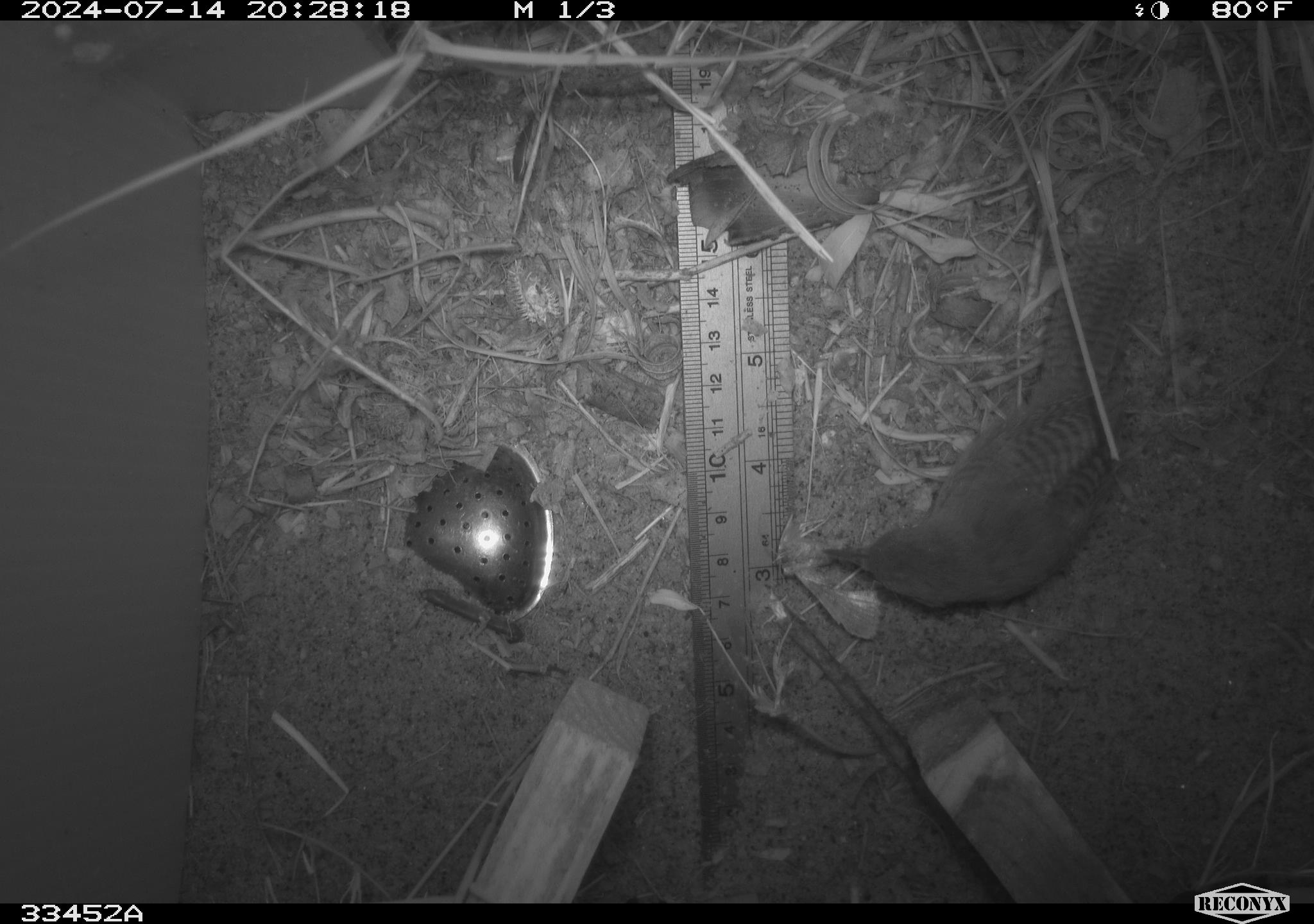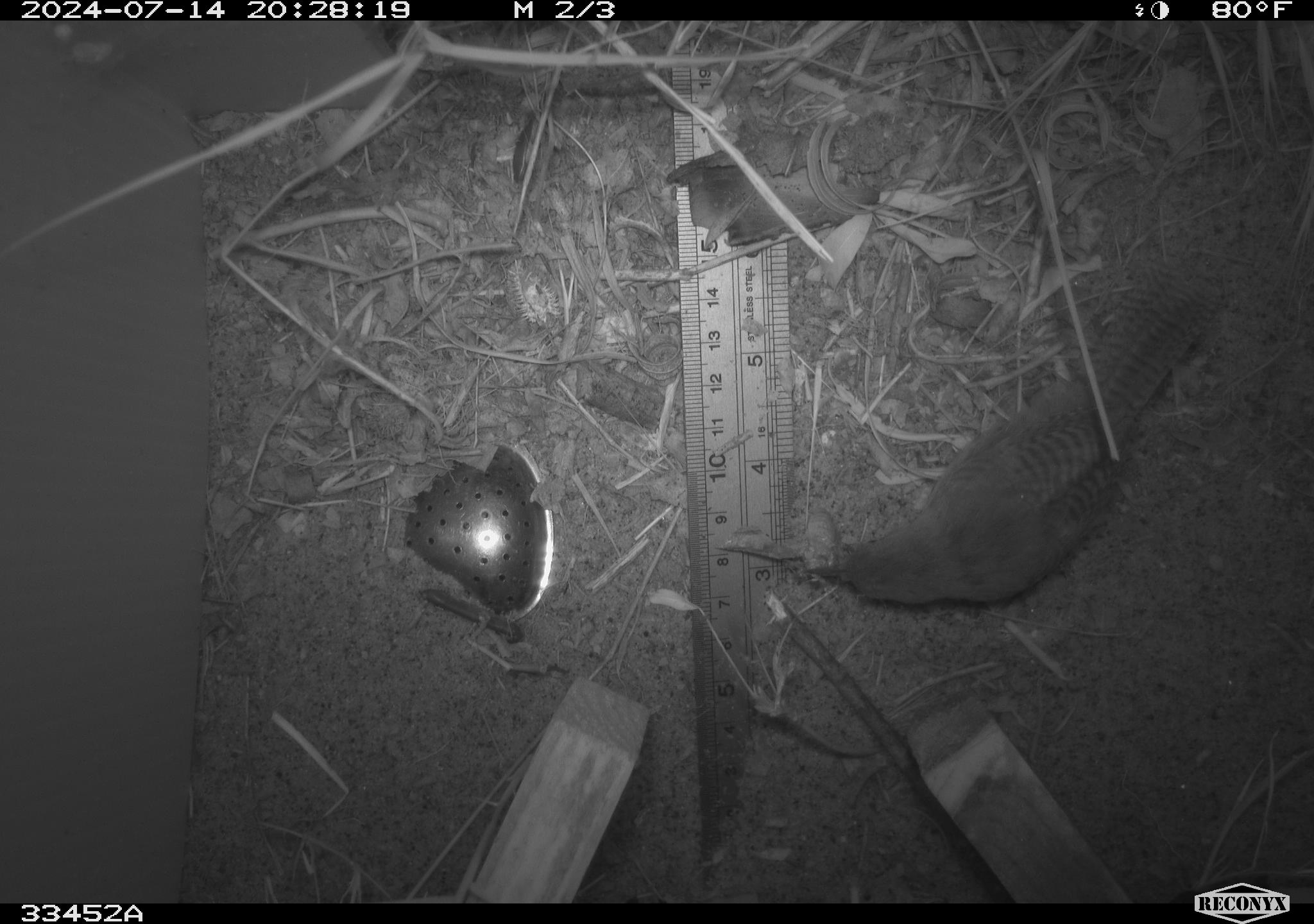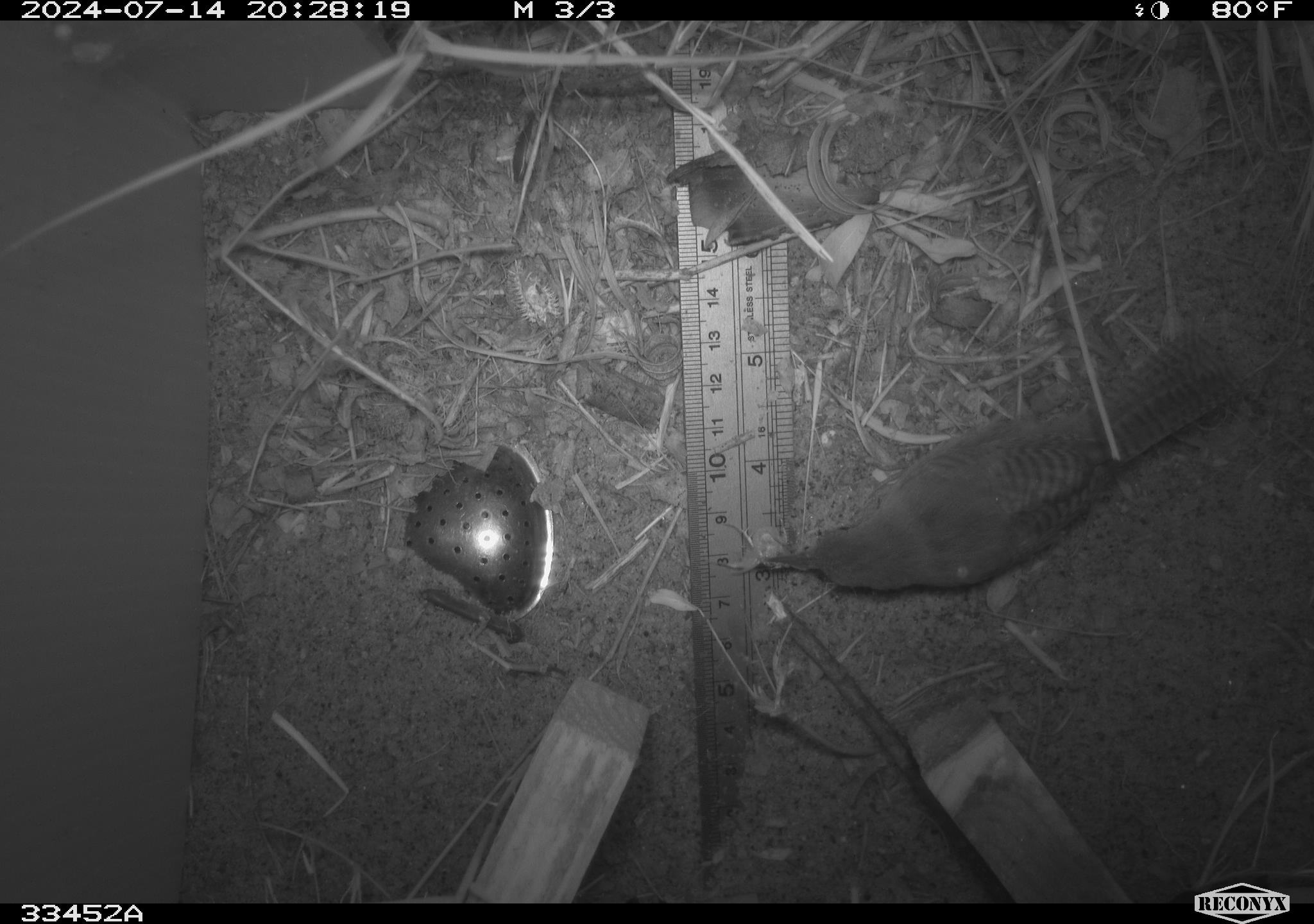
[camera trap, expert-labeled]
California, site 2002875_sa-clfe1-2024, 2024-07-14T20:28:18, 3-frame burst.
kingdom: Animalia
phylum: Chordata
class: Aves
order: Passeriformes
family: Troglodytidae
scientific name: Troglodytidae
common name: wren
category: troglodytidae family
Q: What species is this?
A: Troglodytidae family (wren) (Troglodytidae).